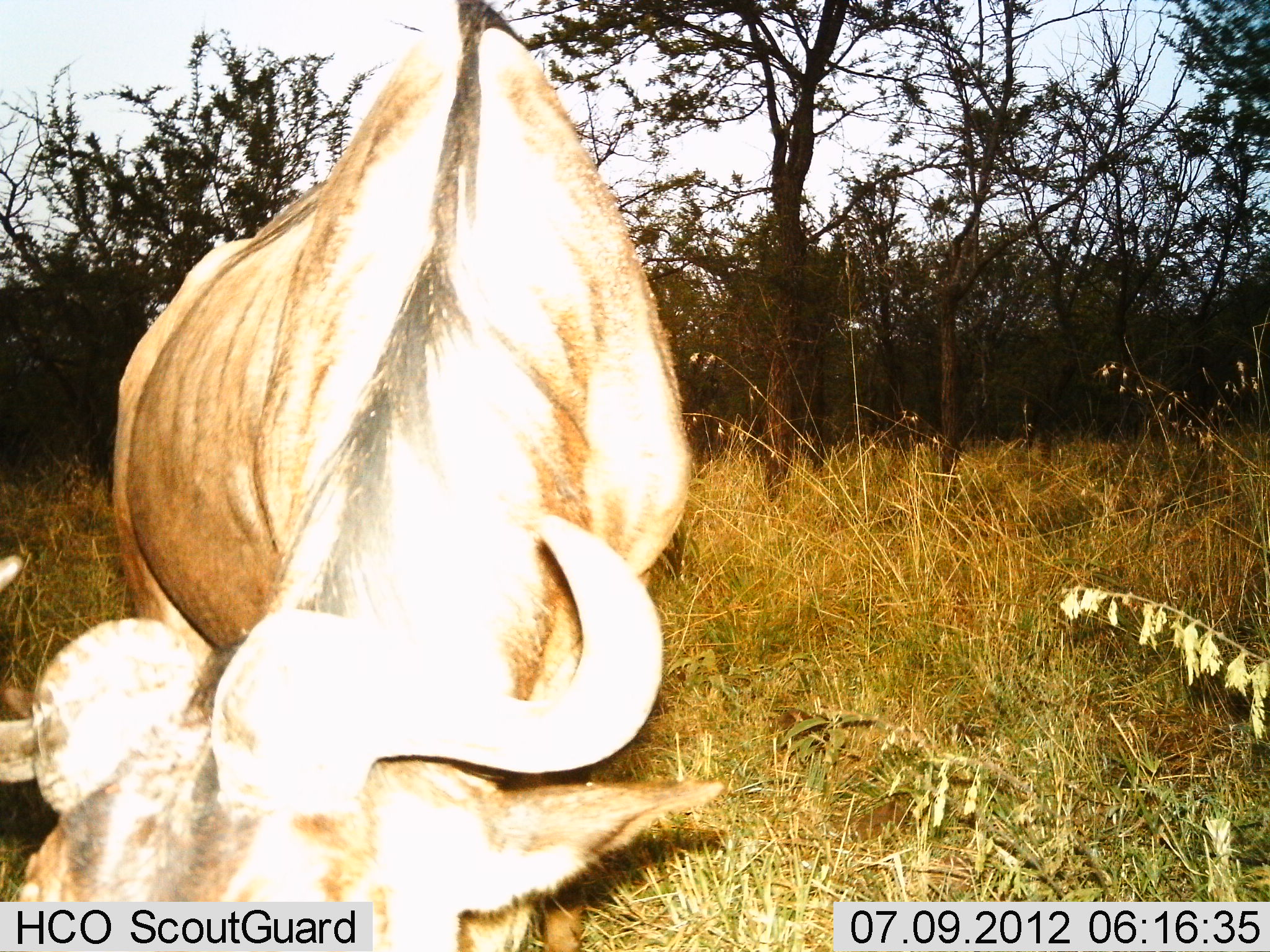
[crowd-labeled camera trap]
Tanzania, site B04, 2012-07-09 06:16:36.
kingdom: Animalia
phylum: Chordata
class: Mammalia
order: Artiodactyla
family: Bovidae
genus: Connochaetes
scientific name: Connochaetes taurinus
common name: blue wildebeest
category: wildebeest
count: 1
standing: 50%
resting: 0%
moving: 0%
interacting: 0%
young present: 0%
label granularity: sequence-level